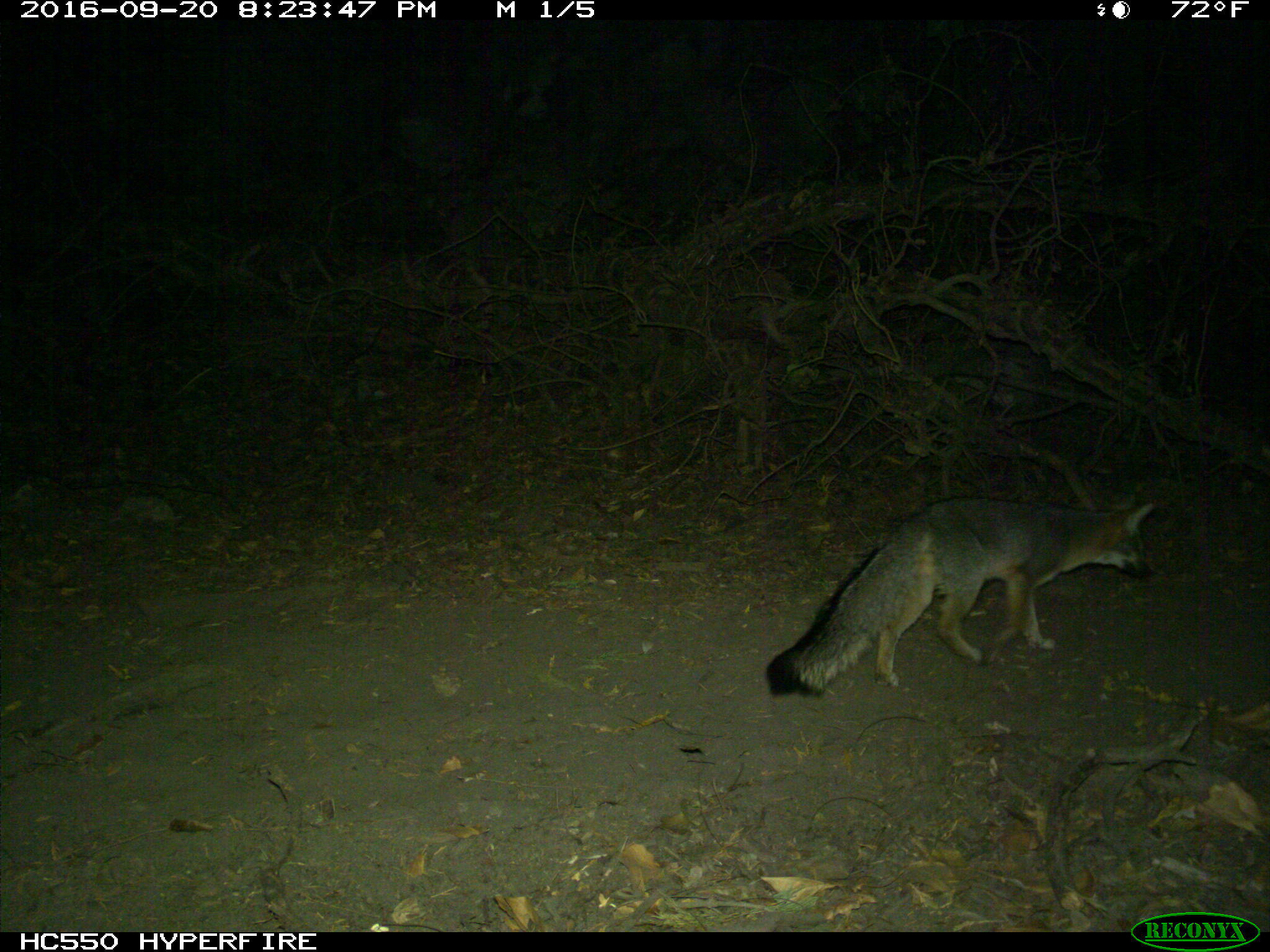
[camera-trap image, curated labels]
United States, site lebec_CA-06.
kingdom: Animalia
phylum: Chordata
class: Mammalia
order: Carnivora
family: Canidae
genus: Urocyon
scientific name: Urocyon cinereoargenteus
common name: gray fox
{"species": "Urocyon cinereoargenteus (gray fox)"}